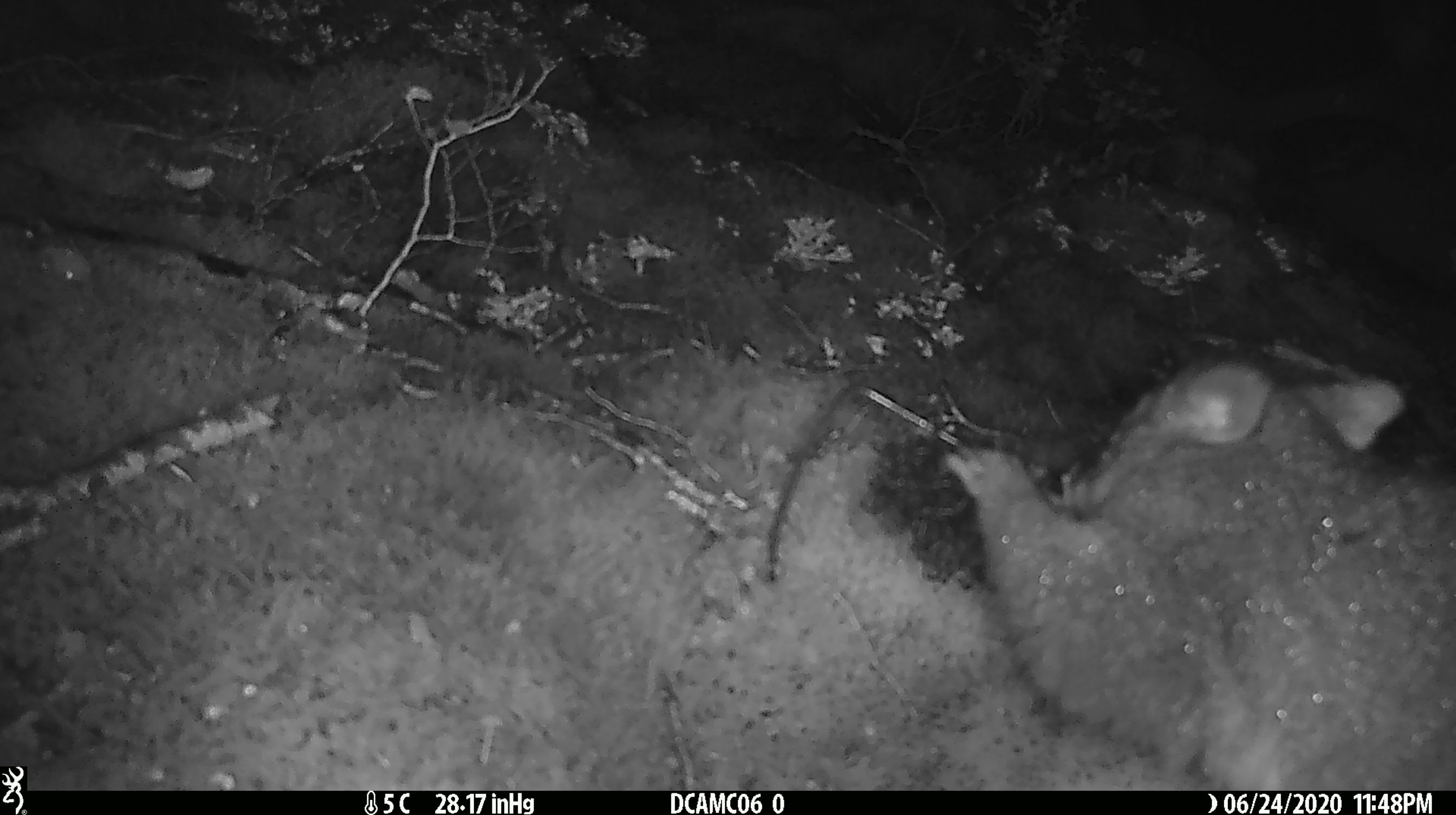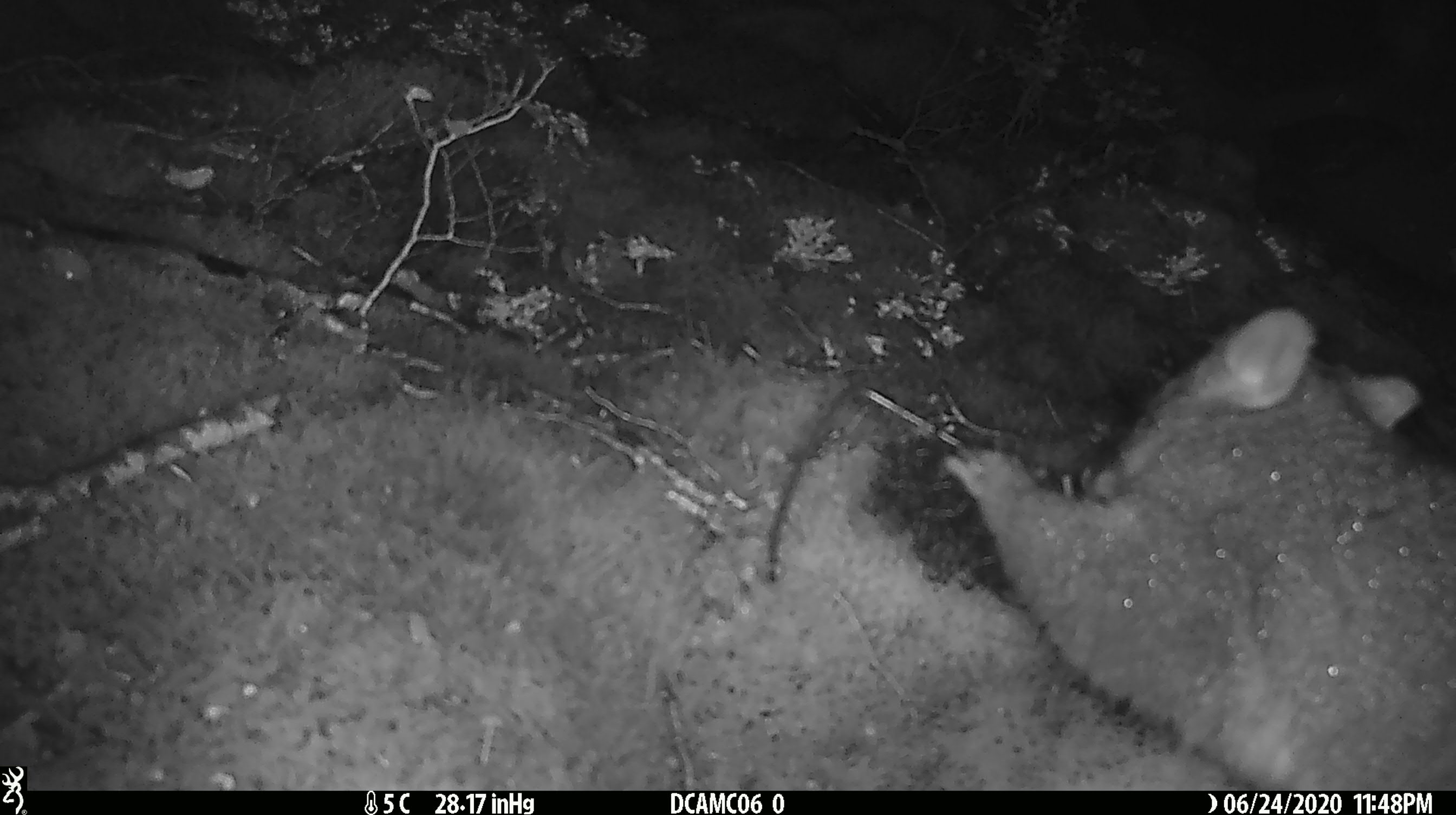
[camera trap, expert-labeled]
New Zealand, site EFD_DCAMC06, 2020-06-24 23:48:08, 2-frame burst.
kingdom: Animalia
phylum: Chordata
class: Mammalia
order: Diprotodontia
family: Phalangeridae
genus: Trichosurus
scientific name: Trichosurus vulpecula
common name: common brushtail possum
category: possum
Possum (common brushtail possum) (Trichosurus vulpecula).